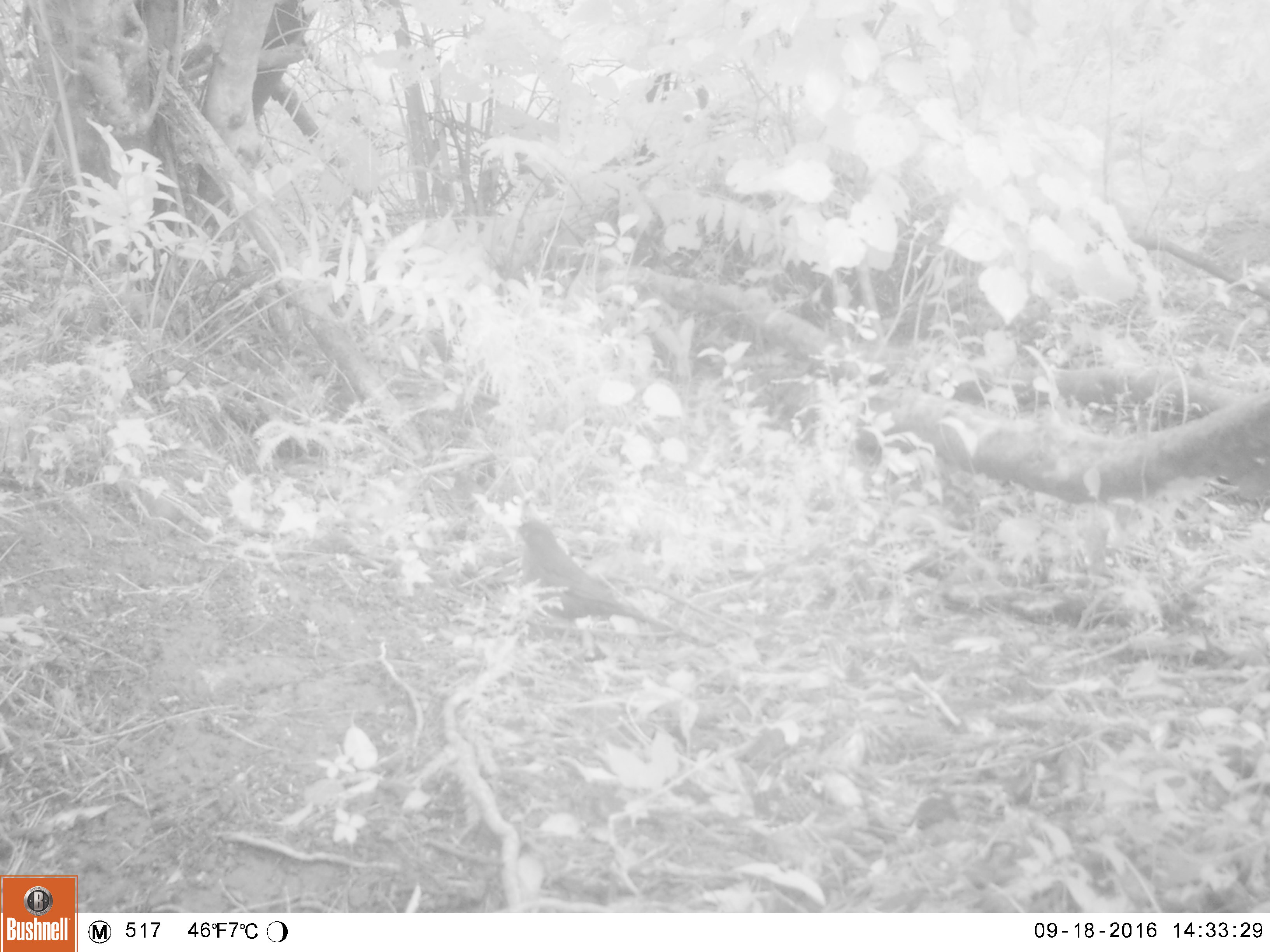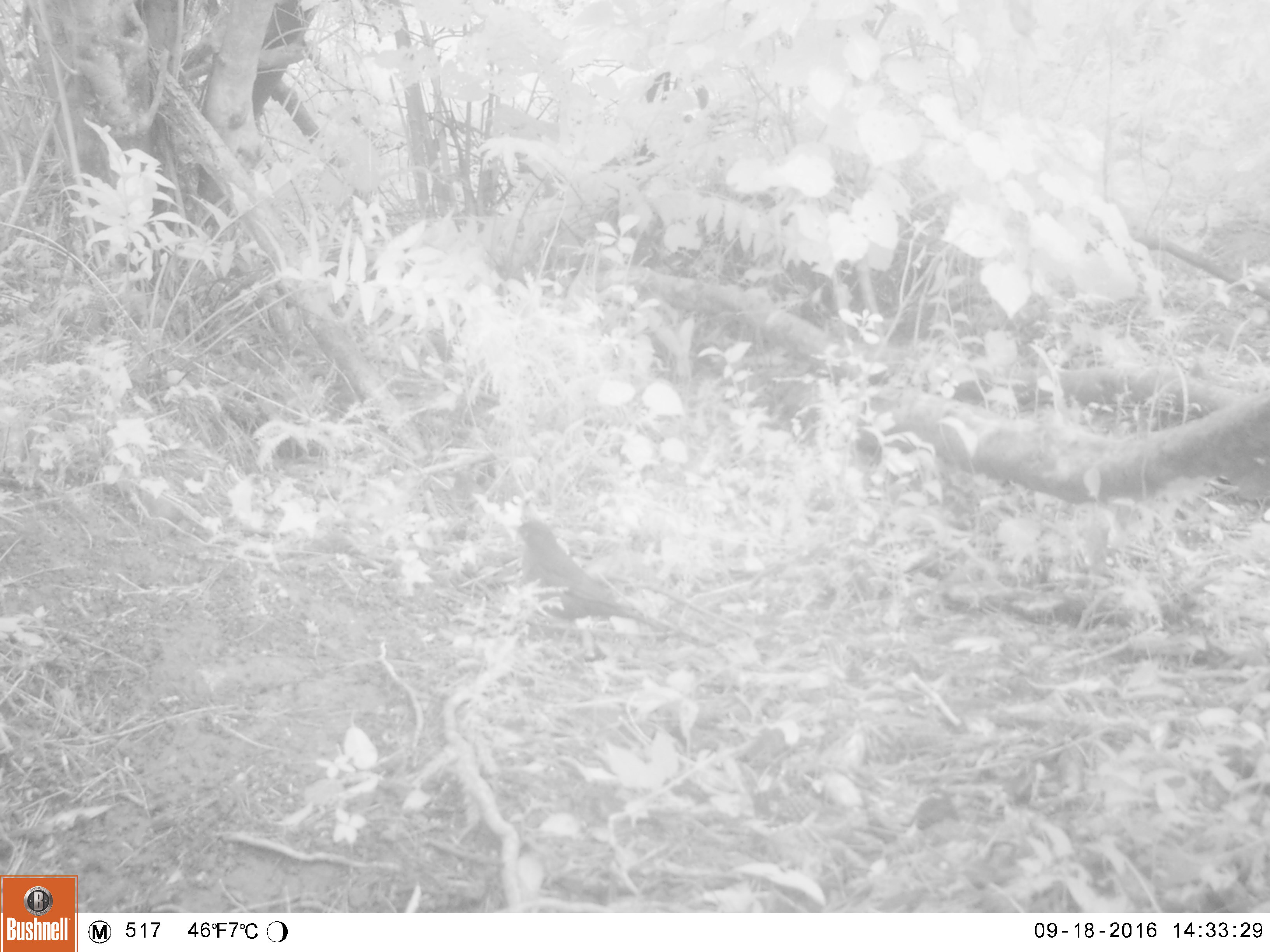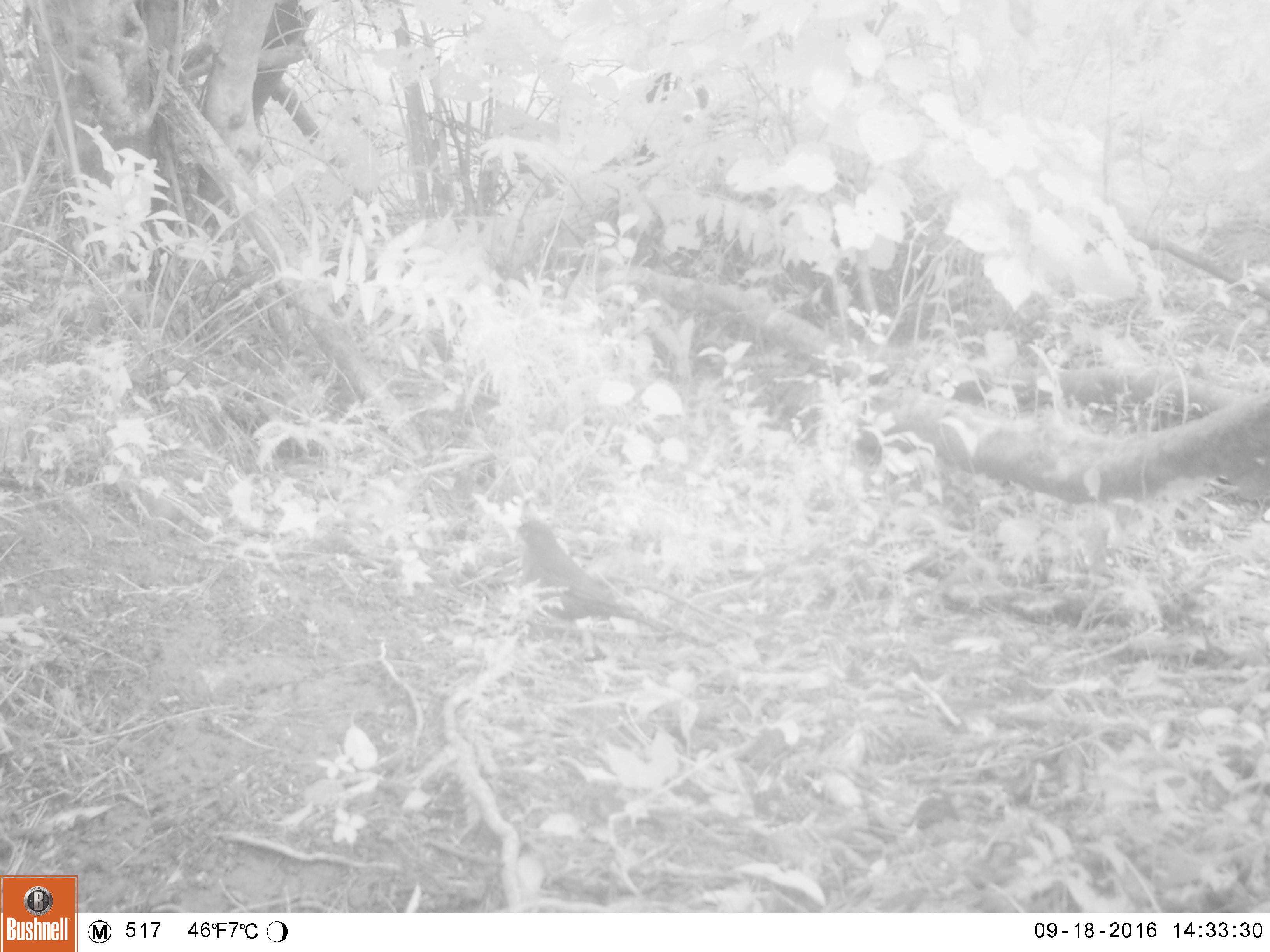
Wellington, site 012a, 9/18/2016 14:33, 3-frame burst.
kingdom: Animalia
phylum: Chordata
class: Aves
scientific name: Aves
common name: bird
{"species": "bird (Aves)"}